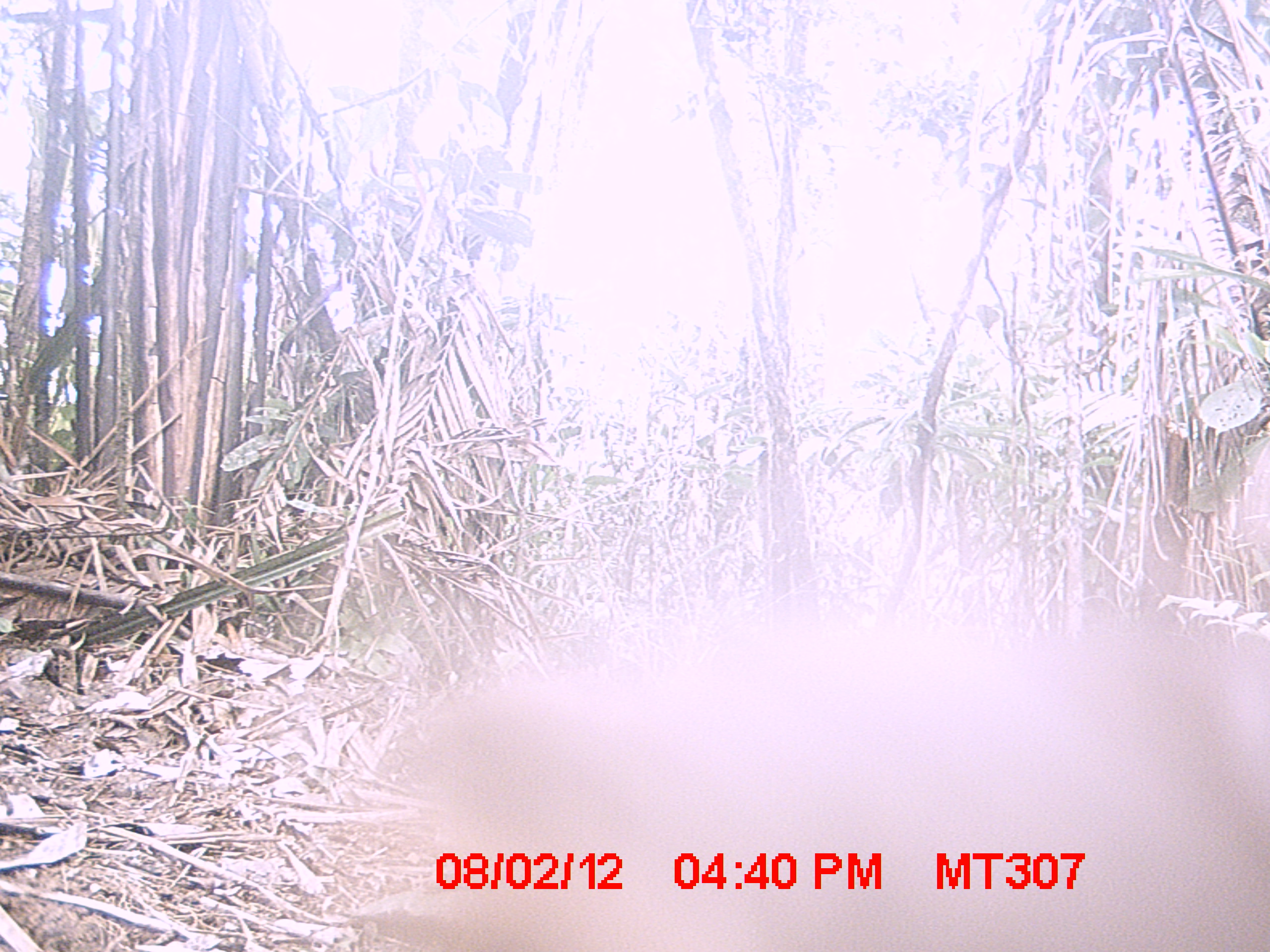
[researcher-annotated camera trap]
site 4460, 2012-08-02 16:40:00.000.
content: unidentified animal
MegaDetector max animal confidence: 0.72